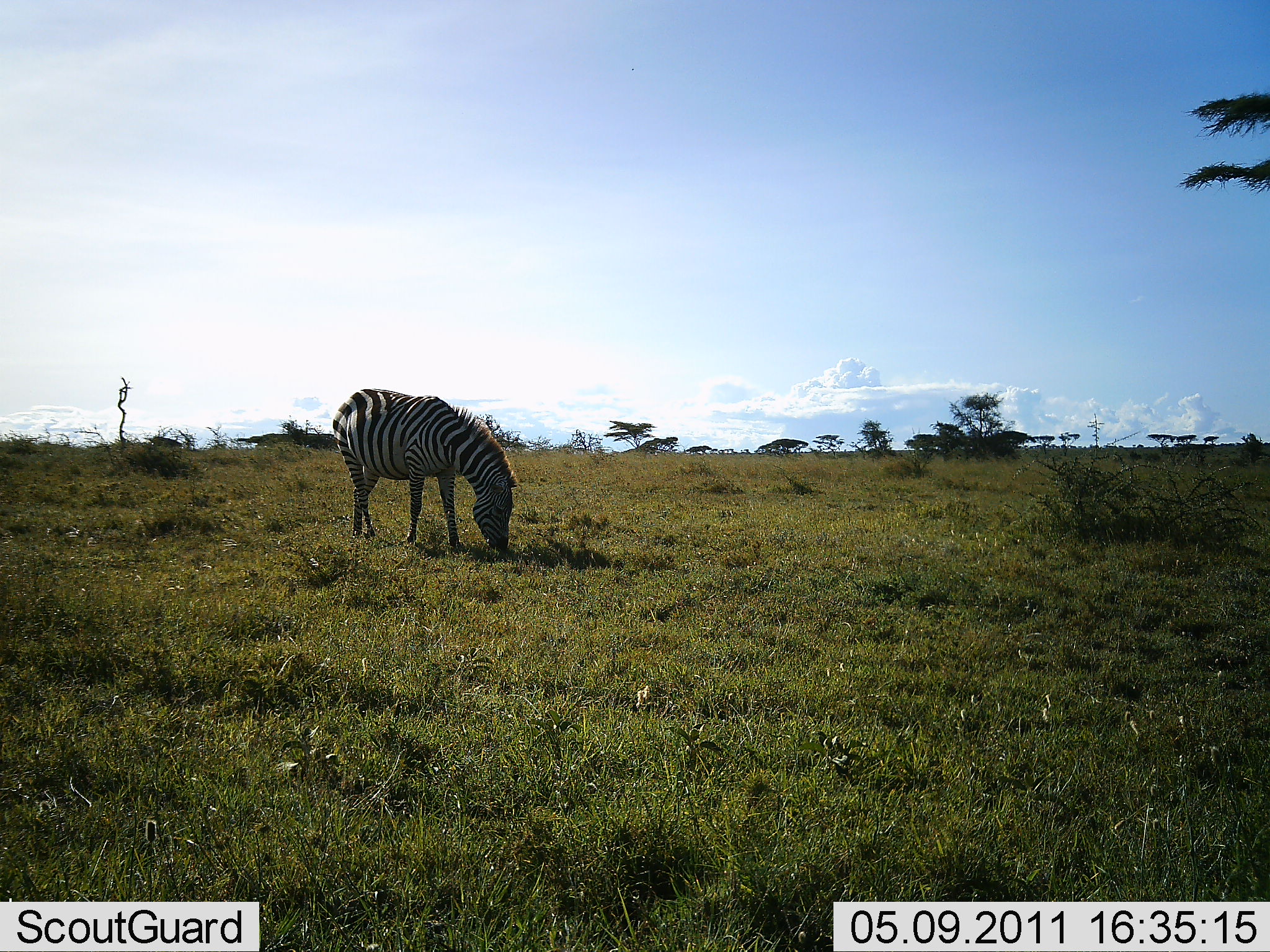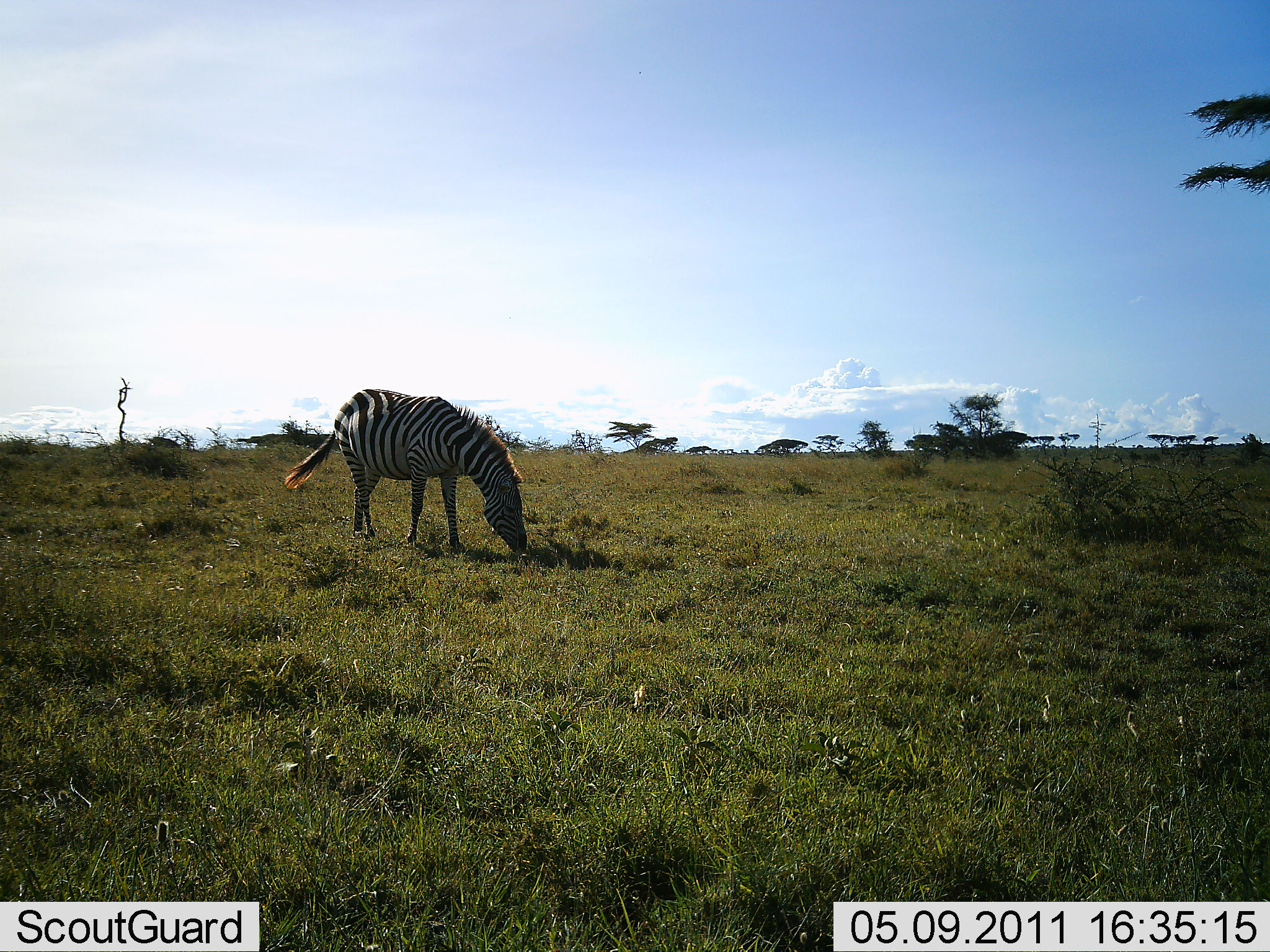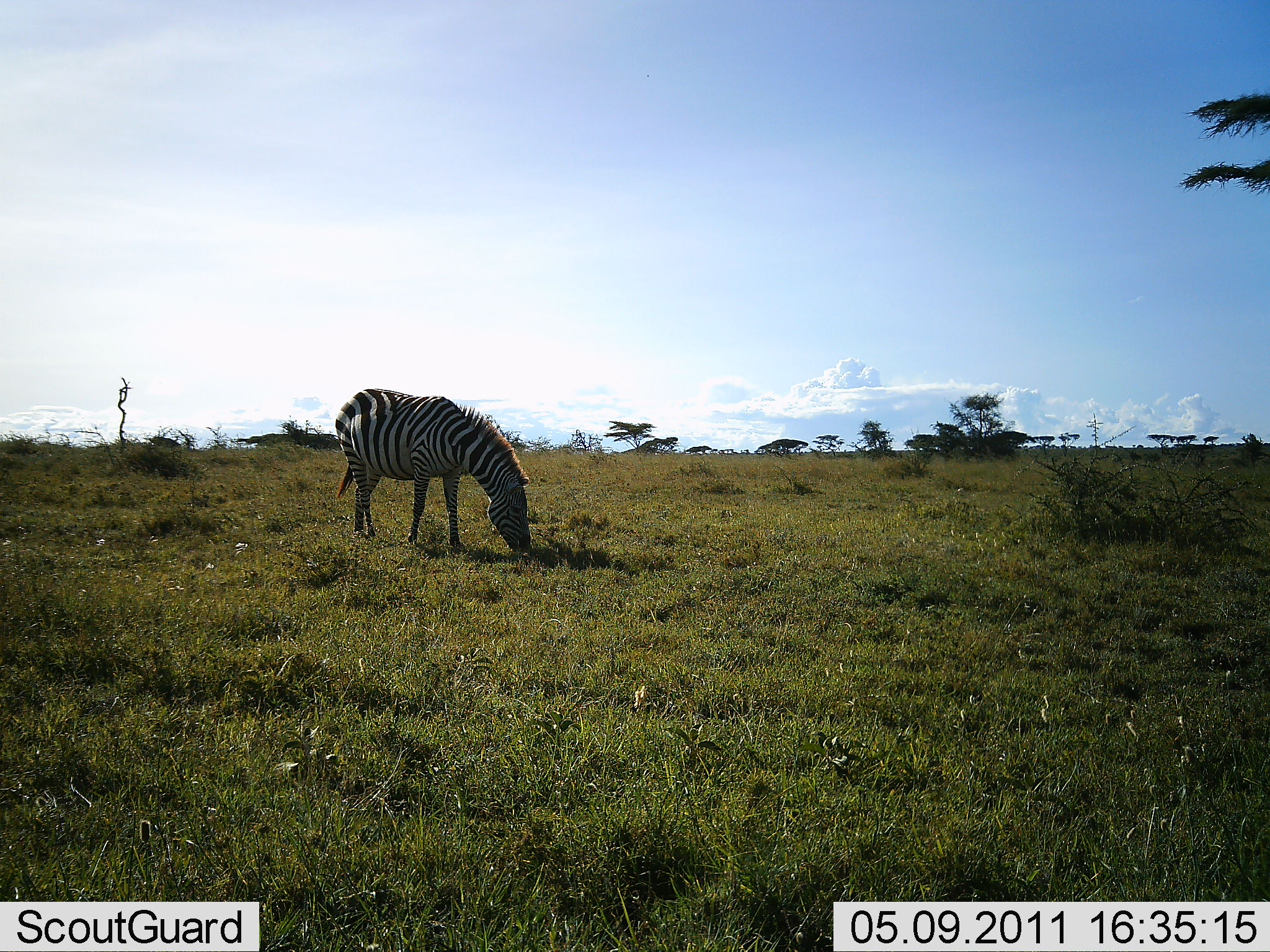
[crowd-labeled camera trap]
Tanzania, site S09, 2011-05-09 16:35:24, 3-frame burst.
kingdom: Animalia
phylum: Chordata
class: Mammalia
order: Perissodactyla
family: Equidae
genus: Equus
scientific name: Equus quagga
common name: plains zebra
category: zebra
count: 1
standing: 14%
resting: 0%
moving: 0%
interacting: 0%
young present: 0%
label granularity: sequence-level